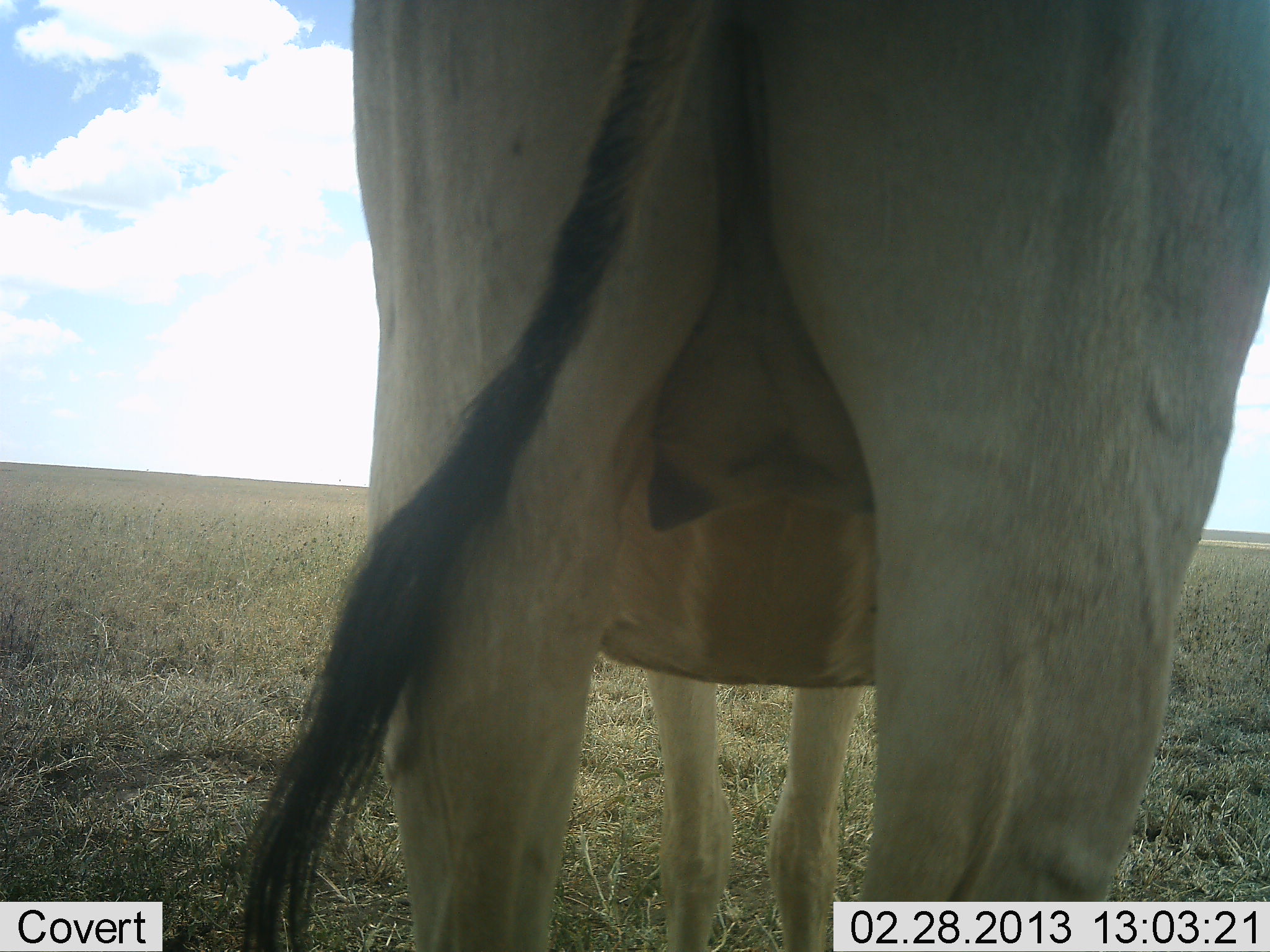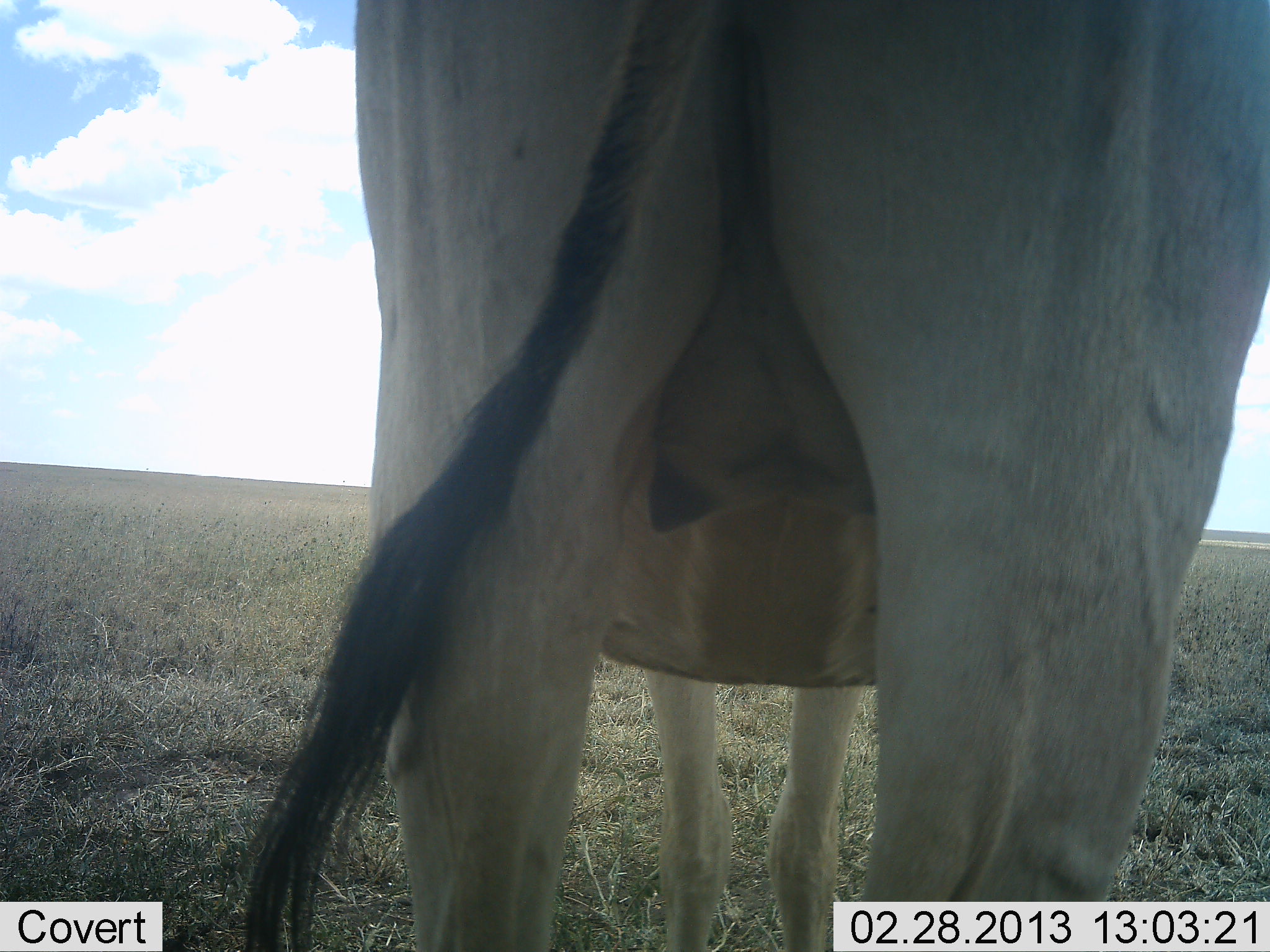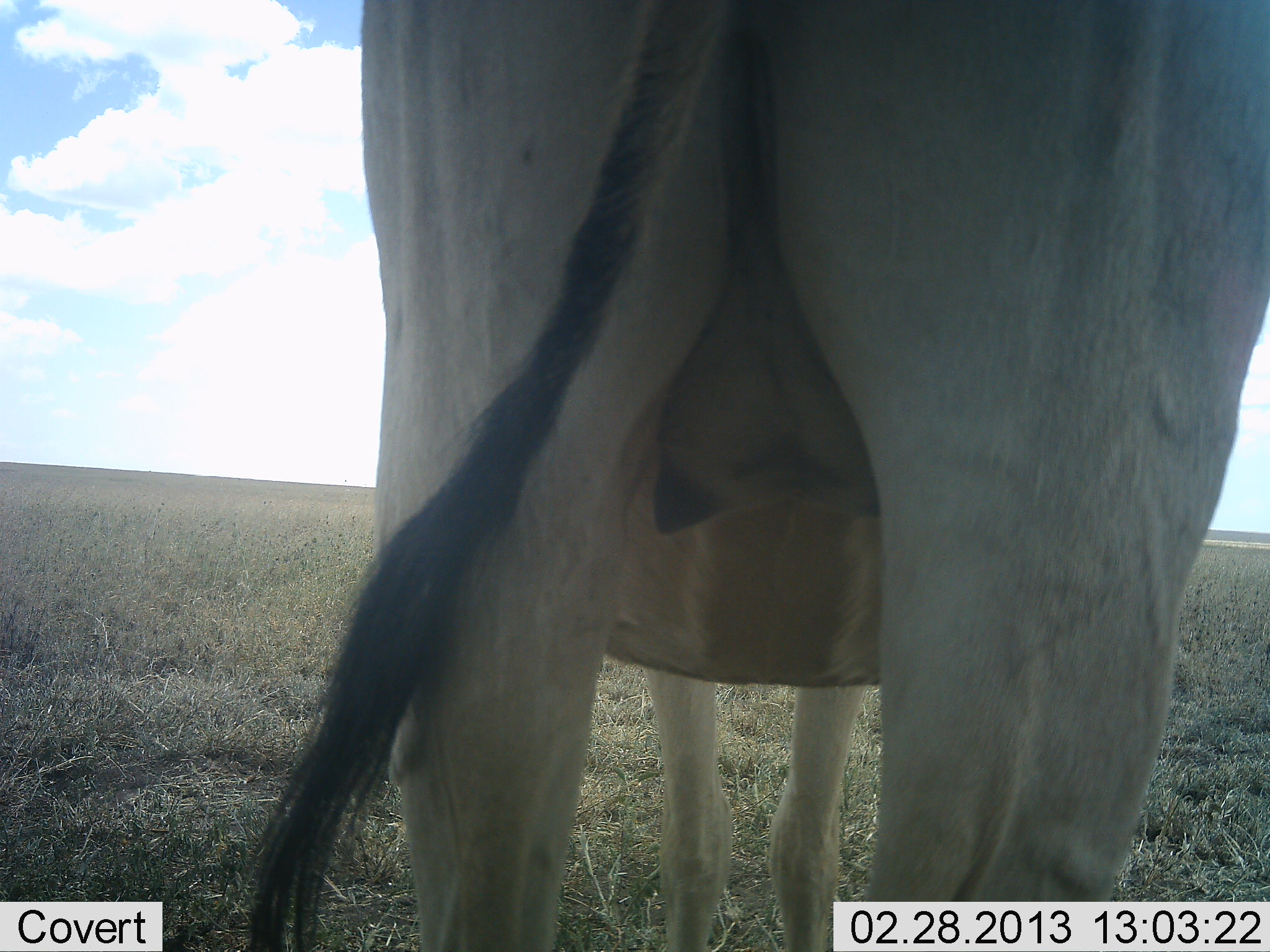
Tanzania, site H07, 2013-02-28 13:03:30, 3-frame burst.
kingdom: Animalia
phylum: Chordata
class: Mammalia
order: Artiodactyla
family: Bovidae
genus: Alcelaphus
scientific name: Alcelaphus buselaphus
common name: hartebeest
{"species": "hartebeest (Alcelaphus buselaphus)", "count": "1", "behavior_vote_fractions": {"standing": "100%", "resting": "0%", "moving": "0%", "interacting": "0%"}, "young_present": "0%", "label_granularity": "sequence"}